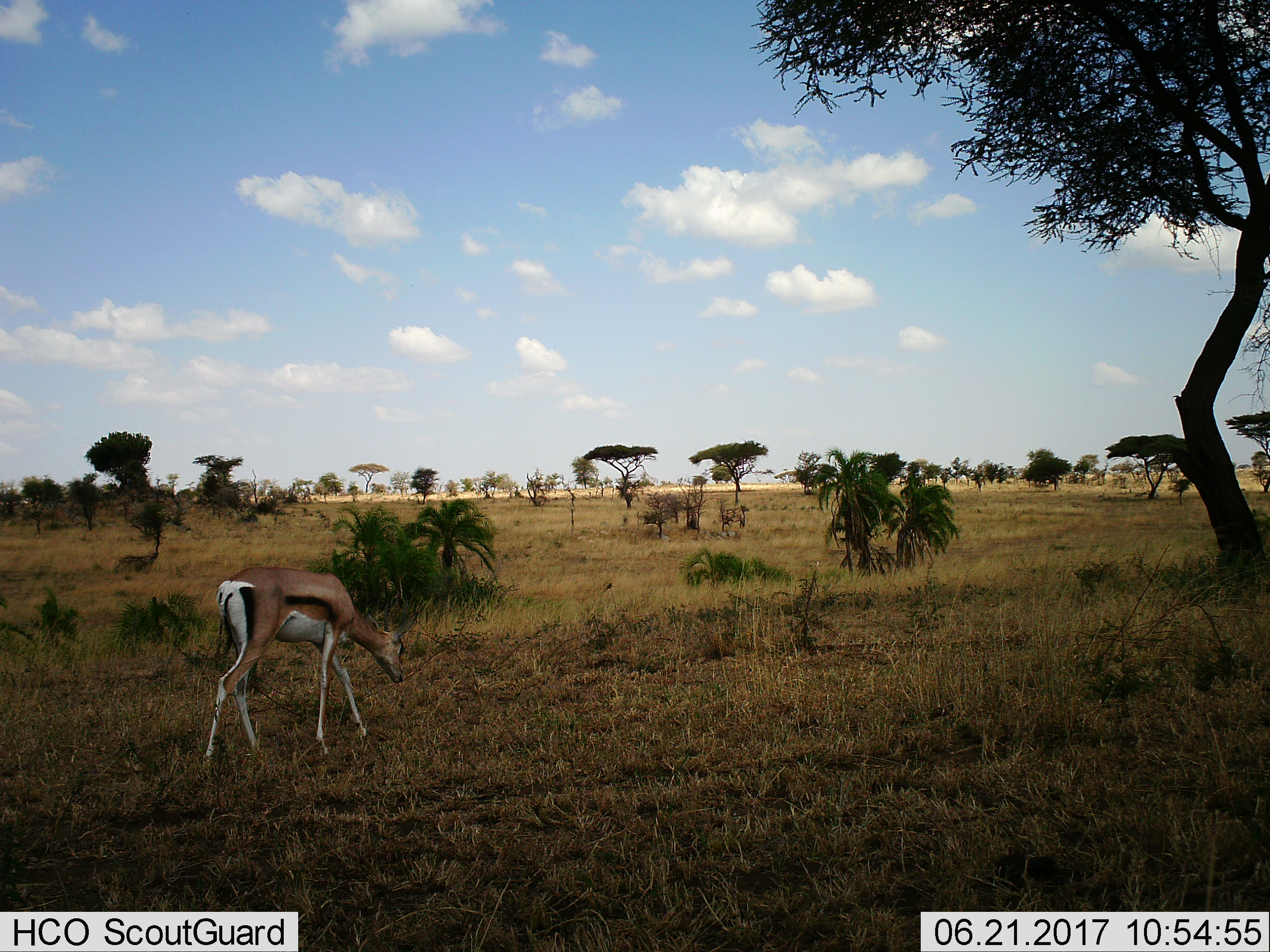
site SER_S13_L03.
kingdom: Animalia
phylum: Chordata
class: Mammalia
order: Artiodactyla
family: Bovidae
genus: Eudorcas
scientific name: Eudorcas thomsonii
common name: thomson's gazelle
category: gazellethomsons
Gazellethomsons (thomson's gazelle) (Eudorcas thomsonii), count 1. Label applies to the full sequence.